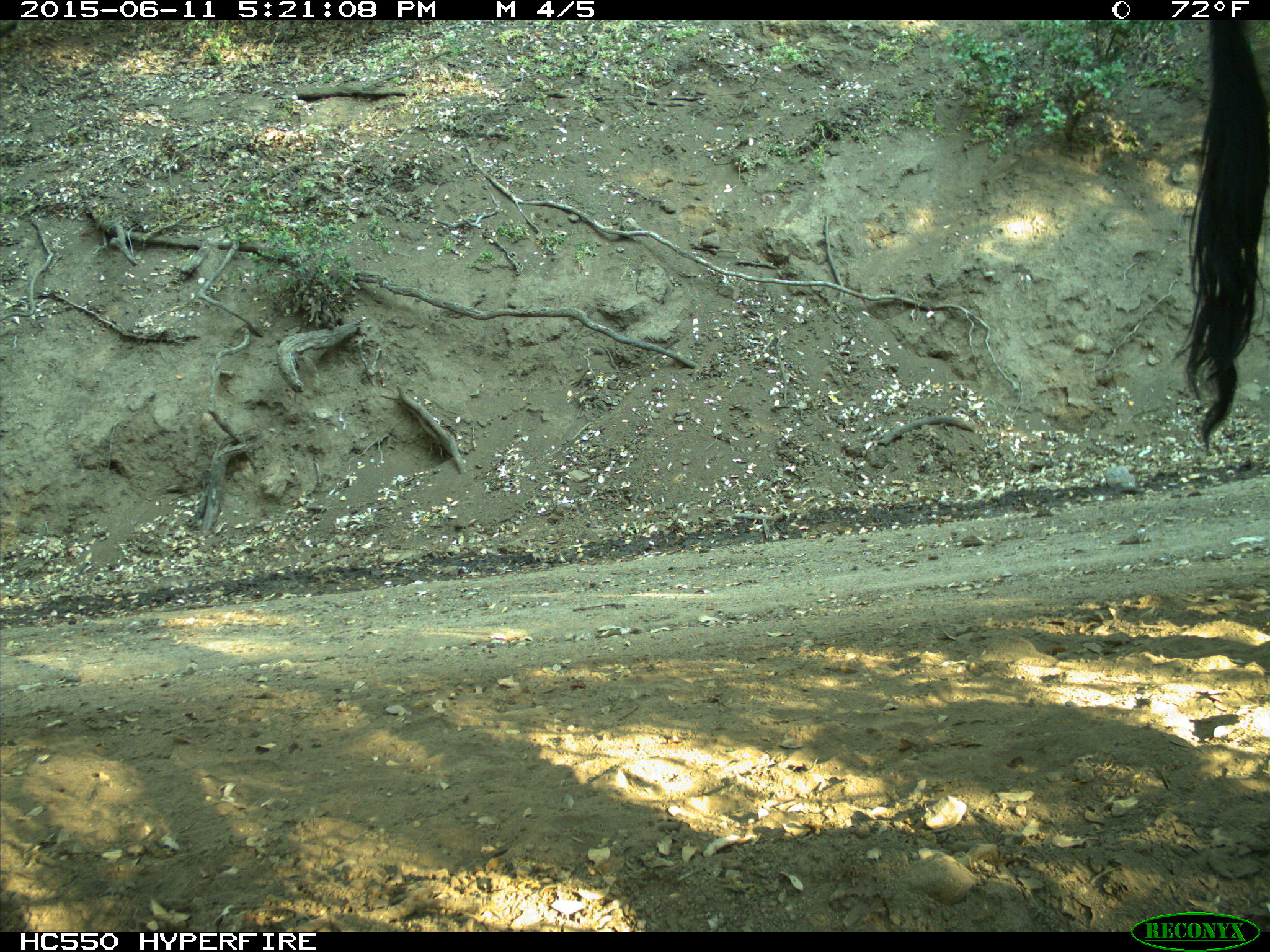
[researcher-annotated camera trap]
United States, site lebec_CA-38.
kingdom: Animalia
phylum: Chordata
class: Mammalia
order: Artiodactyla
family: Bovidae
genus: Bos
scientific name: Bos taurus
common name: domestic cow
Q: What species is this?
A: Bos taurus (domestic cow).